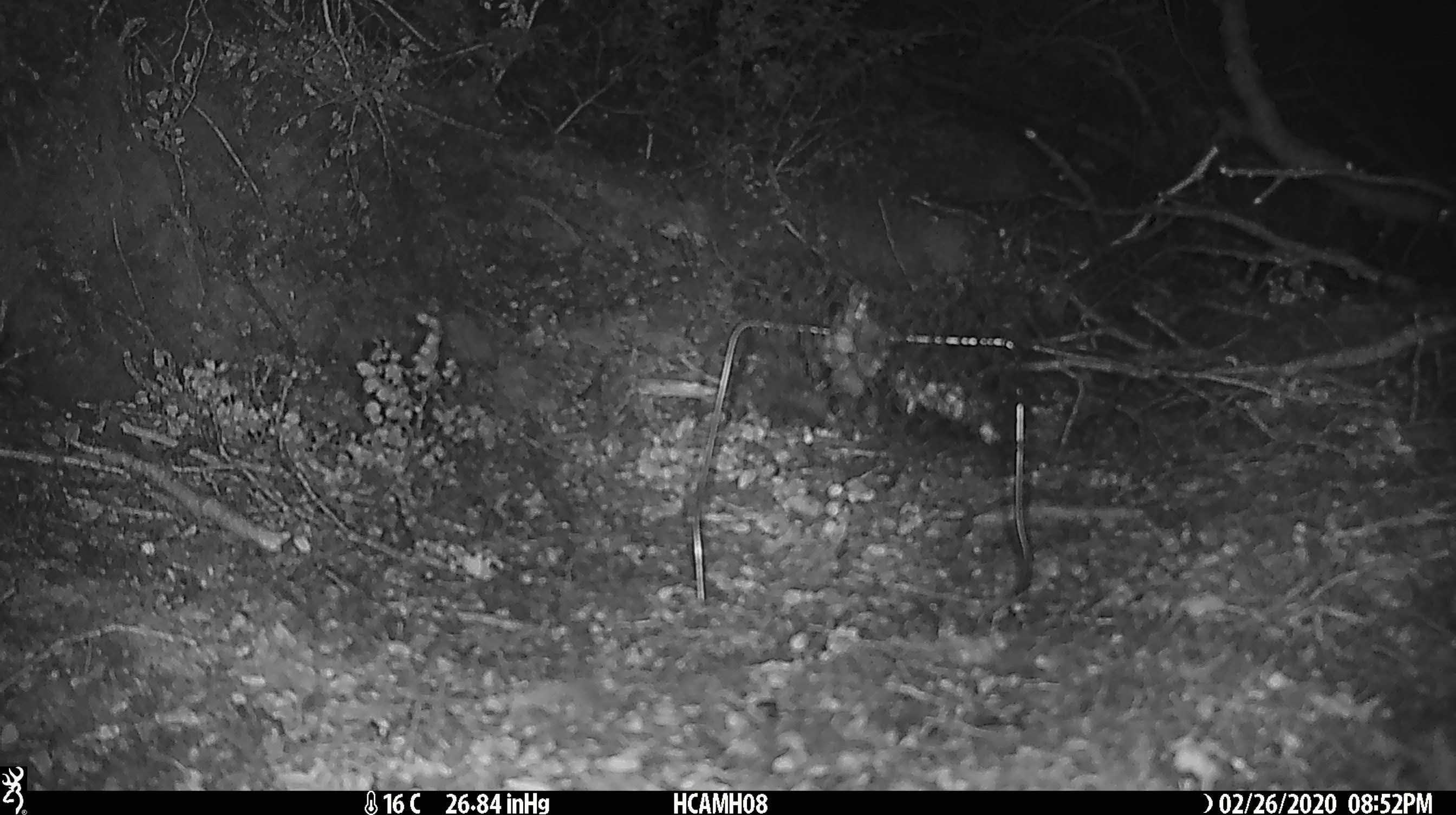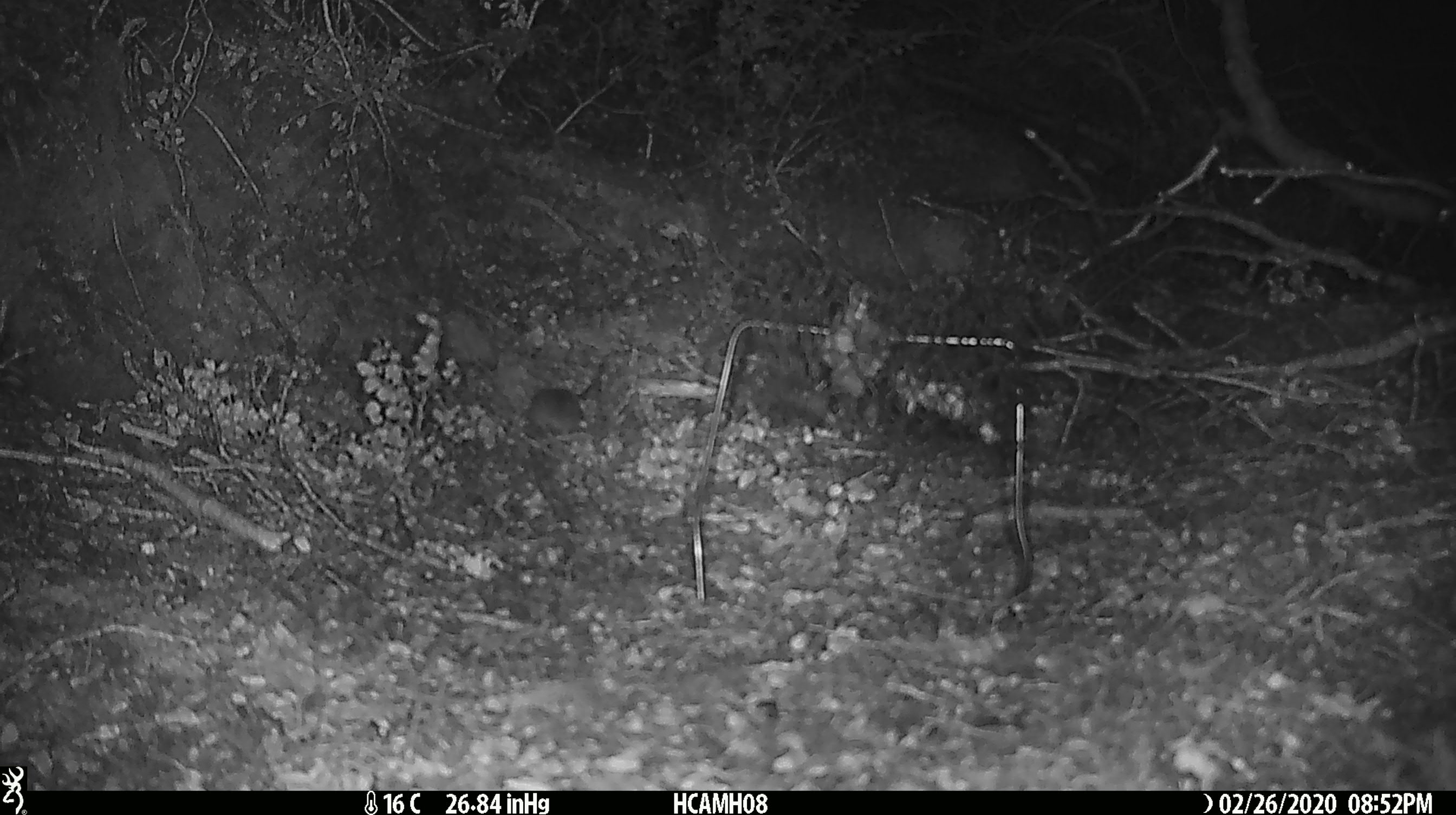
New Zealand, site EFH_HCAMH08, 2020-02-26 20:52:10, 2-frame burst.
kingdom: Animalia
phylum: Chordata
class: Mammalia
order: Rodentia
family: Muridae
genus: Mus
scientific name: Mus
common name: mouse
Mouse (Mus).